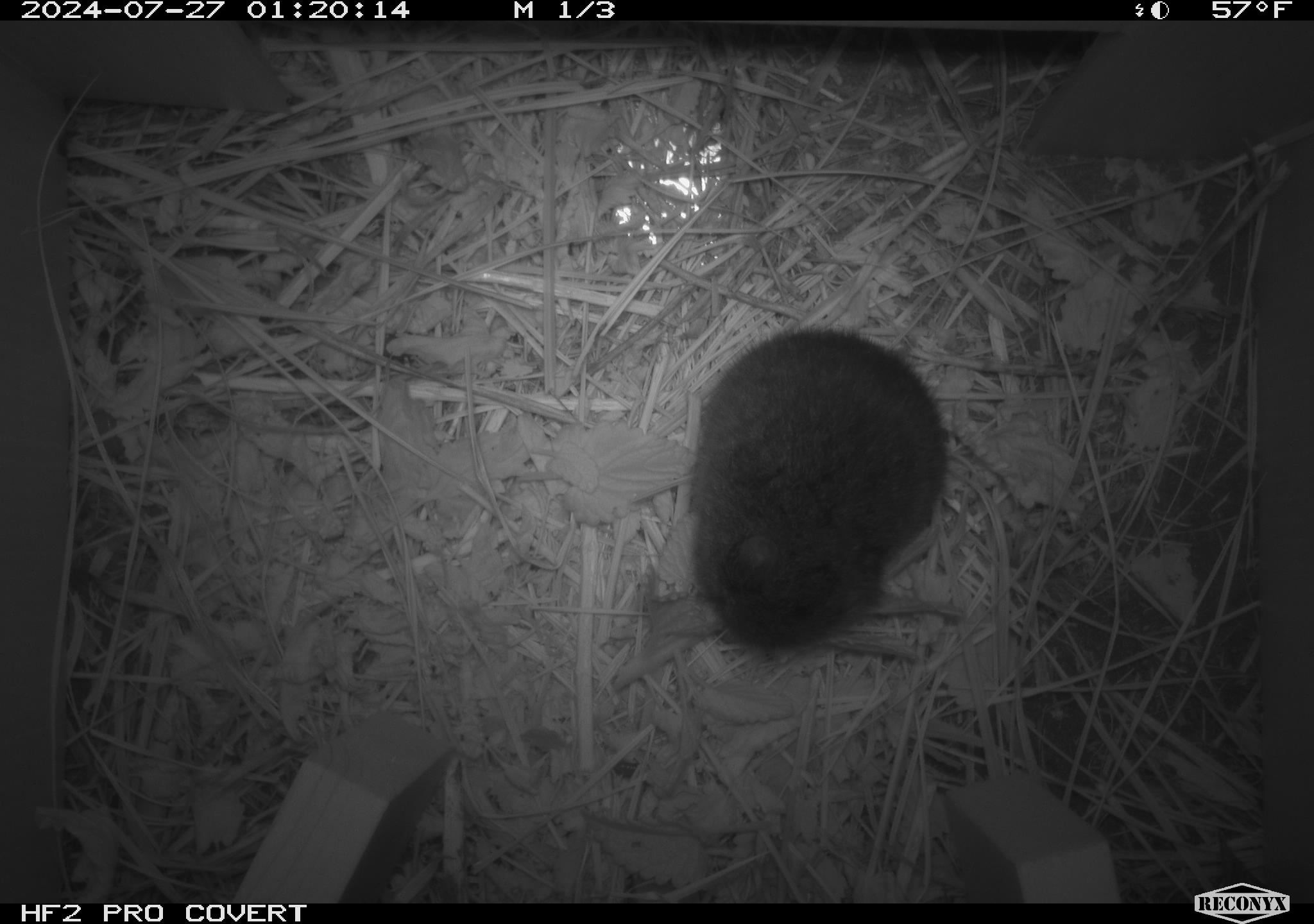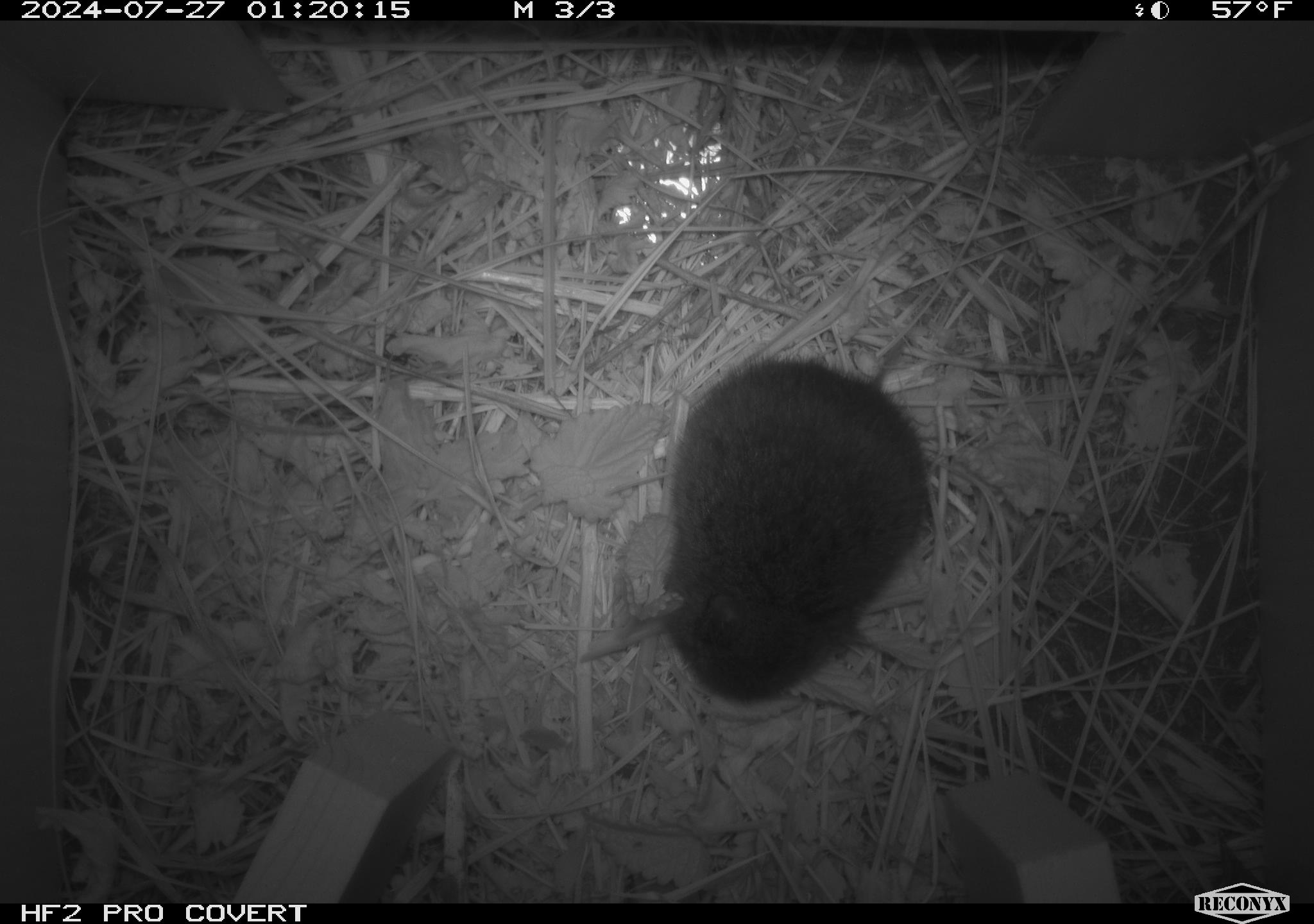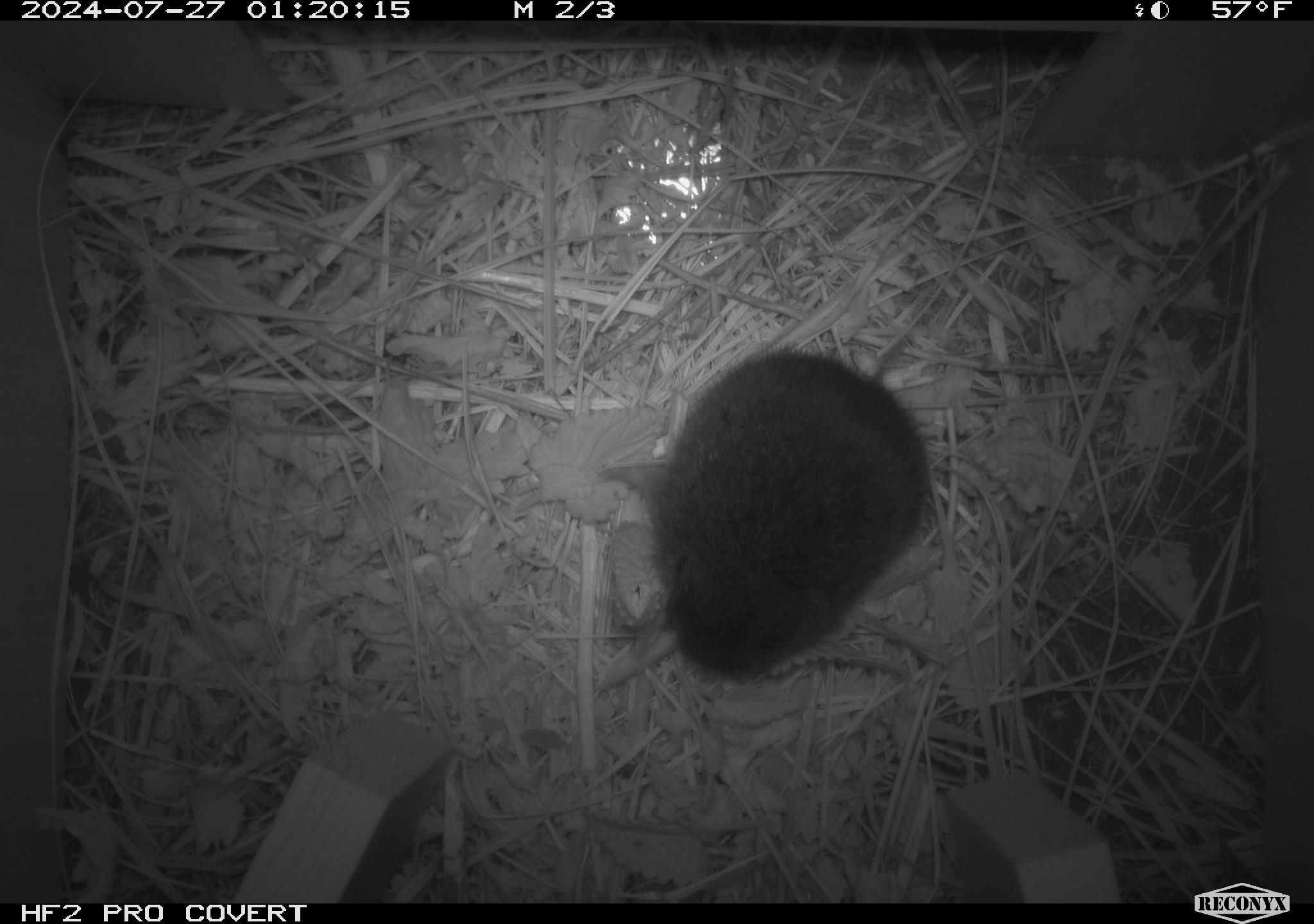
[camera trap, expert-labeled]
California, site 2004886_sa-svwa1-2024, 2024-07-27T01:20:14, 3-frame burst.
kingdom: Animalia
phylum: Chordata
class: Mammalia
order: Rodentia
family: Cricetidae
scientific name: Arvicolinae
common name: voles, lemmings, and muskrats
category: arvicolinae subfamily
Arvicolinae subfamily (voles, lemmings, and muskrats) (Arvicolinae).